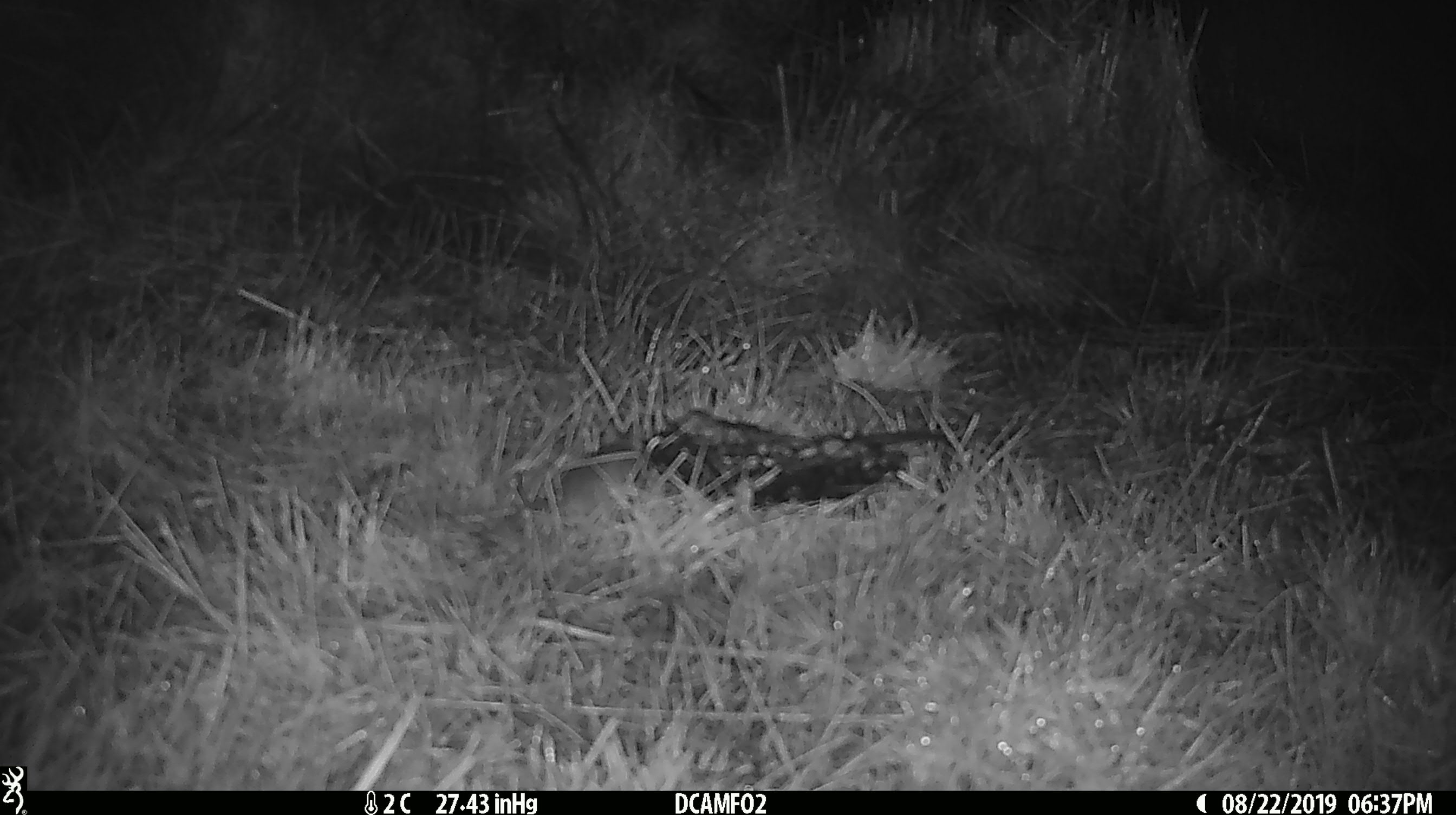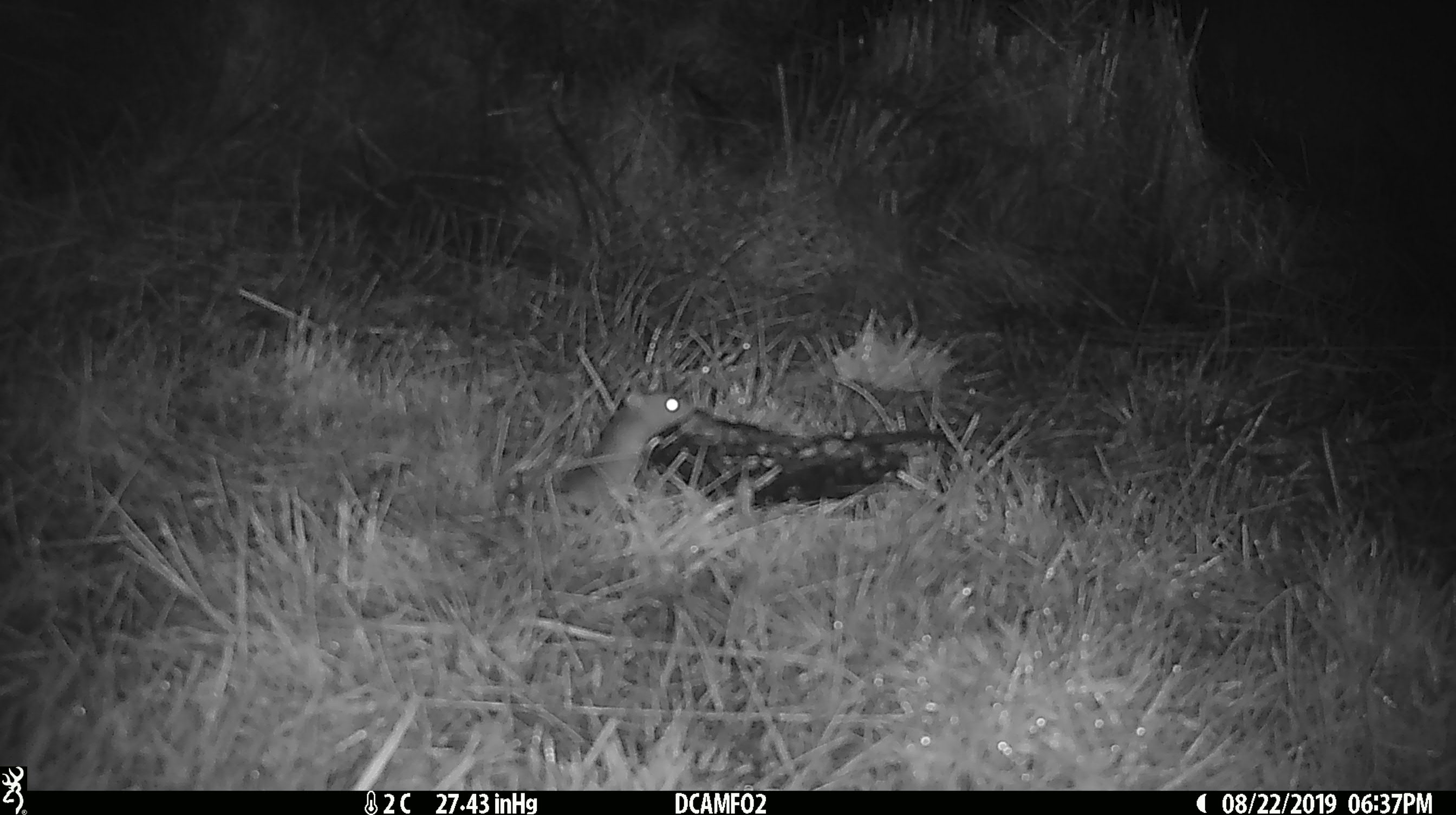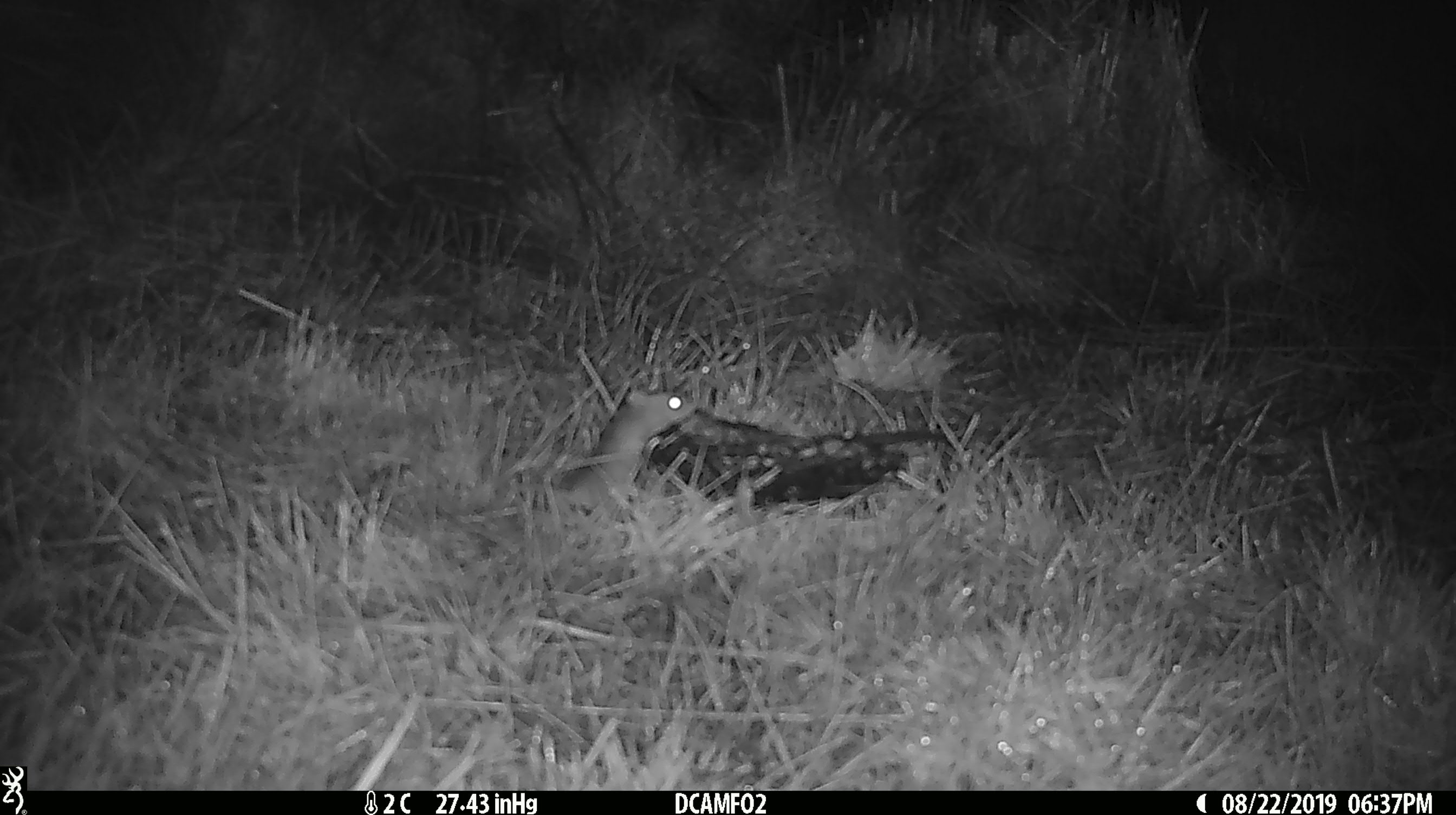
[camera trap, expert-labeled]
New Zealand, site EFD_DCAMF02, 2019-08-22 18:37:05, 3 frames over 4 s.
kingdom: Animalia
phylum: Chordata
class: Mammalia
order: Rodentia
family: Muridae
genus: Mus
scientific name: Mus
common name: mouse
Mouse (Mus).